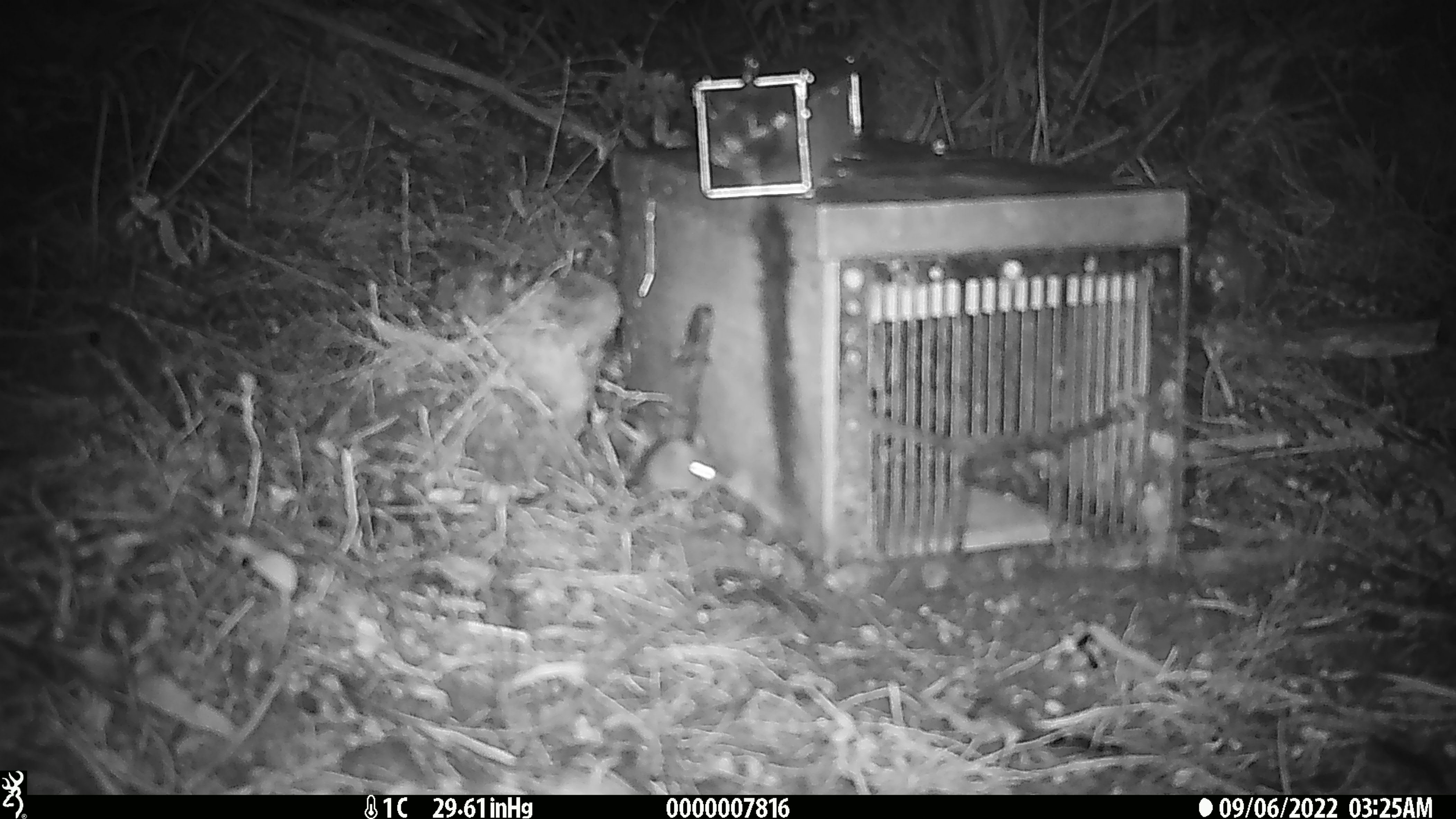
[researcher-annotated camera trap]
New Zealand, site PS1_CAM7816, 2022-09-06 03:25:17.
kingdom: Animalia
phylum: Chordata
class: Mammalia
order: Rodentia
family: Muridae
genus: Mus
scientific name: Mus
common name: mouse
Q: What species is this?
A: Mouse (Mus).